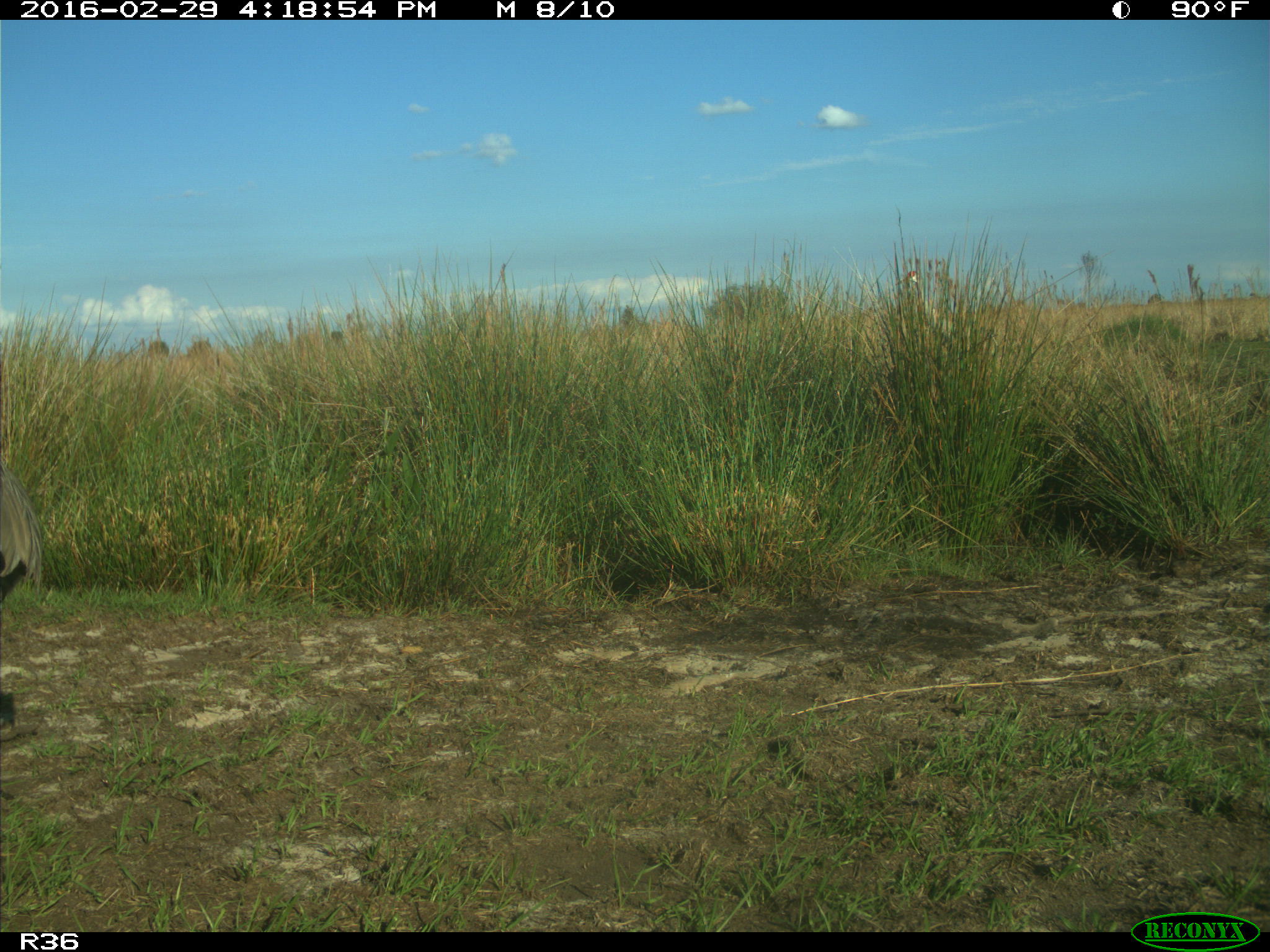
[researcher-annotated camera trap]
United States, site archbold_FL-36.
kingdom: Animalia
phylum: Chordata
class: Aves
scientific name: Aves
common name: birds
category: unidentified bird